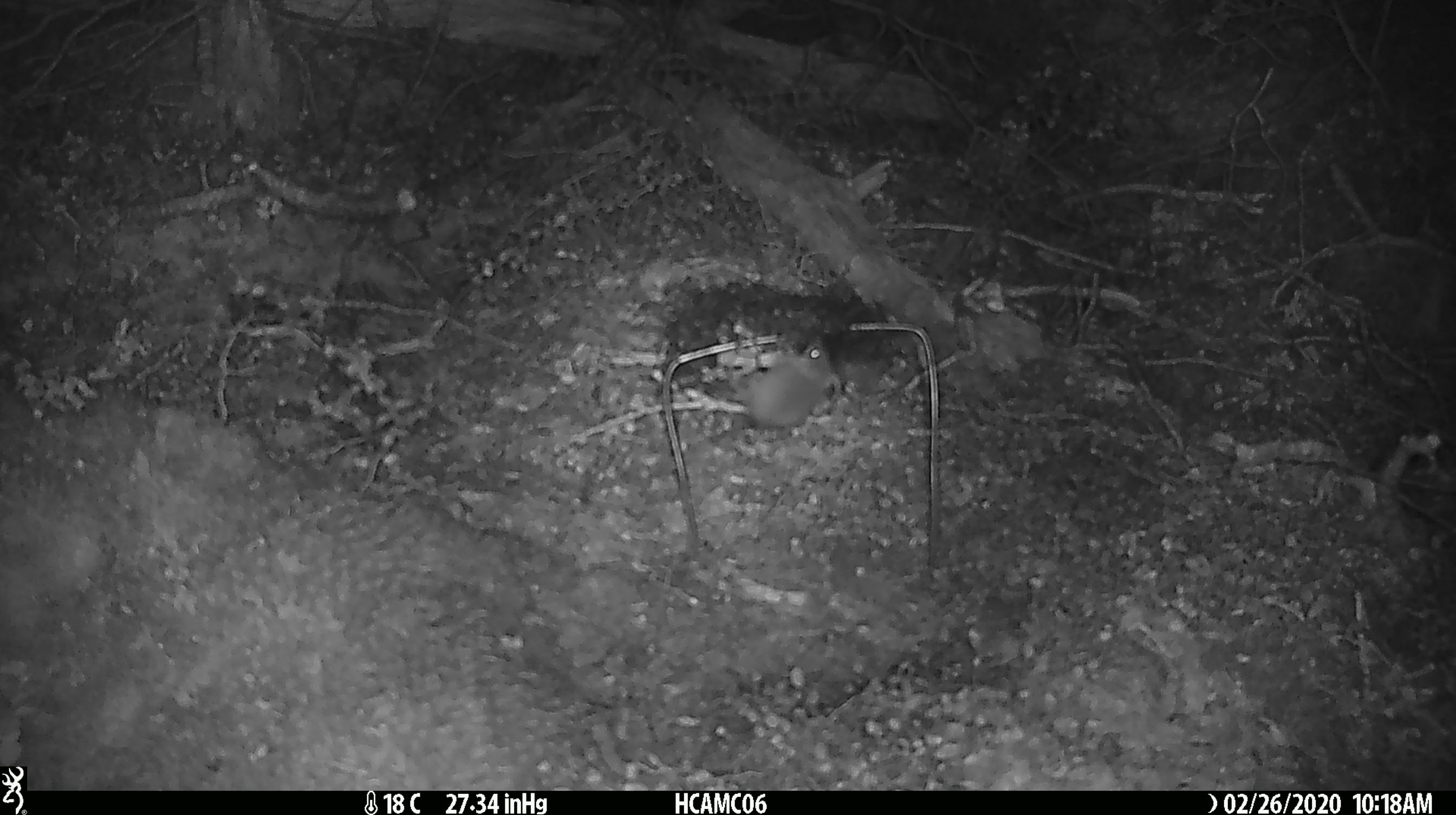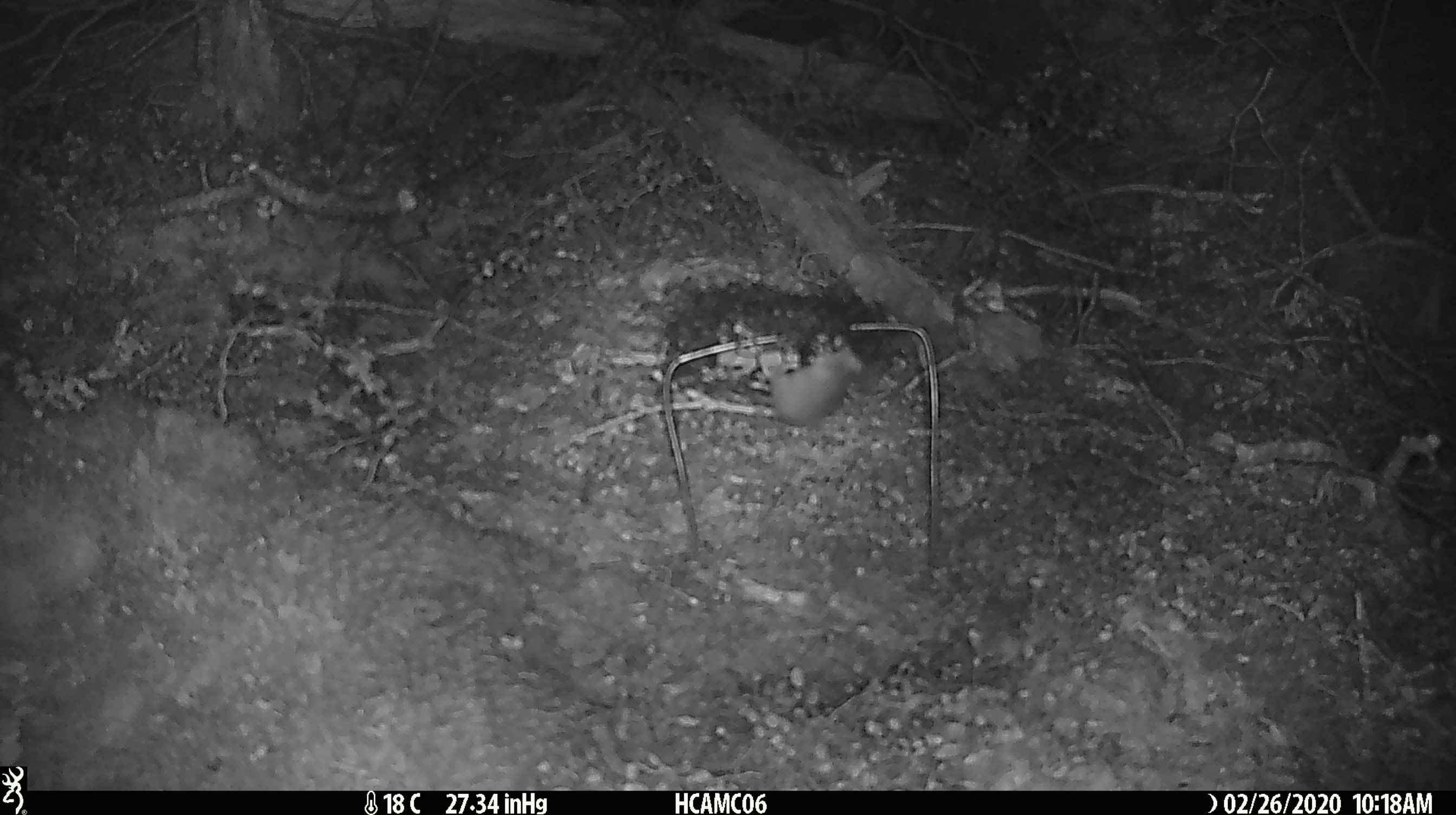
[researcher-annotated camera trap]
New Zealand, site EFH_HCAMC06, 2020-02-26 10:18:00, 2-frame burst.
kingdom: Animalia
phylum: Chordata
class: Mammalia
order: Rodentia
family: Muridae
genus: Mus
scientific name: Mus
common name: mouse